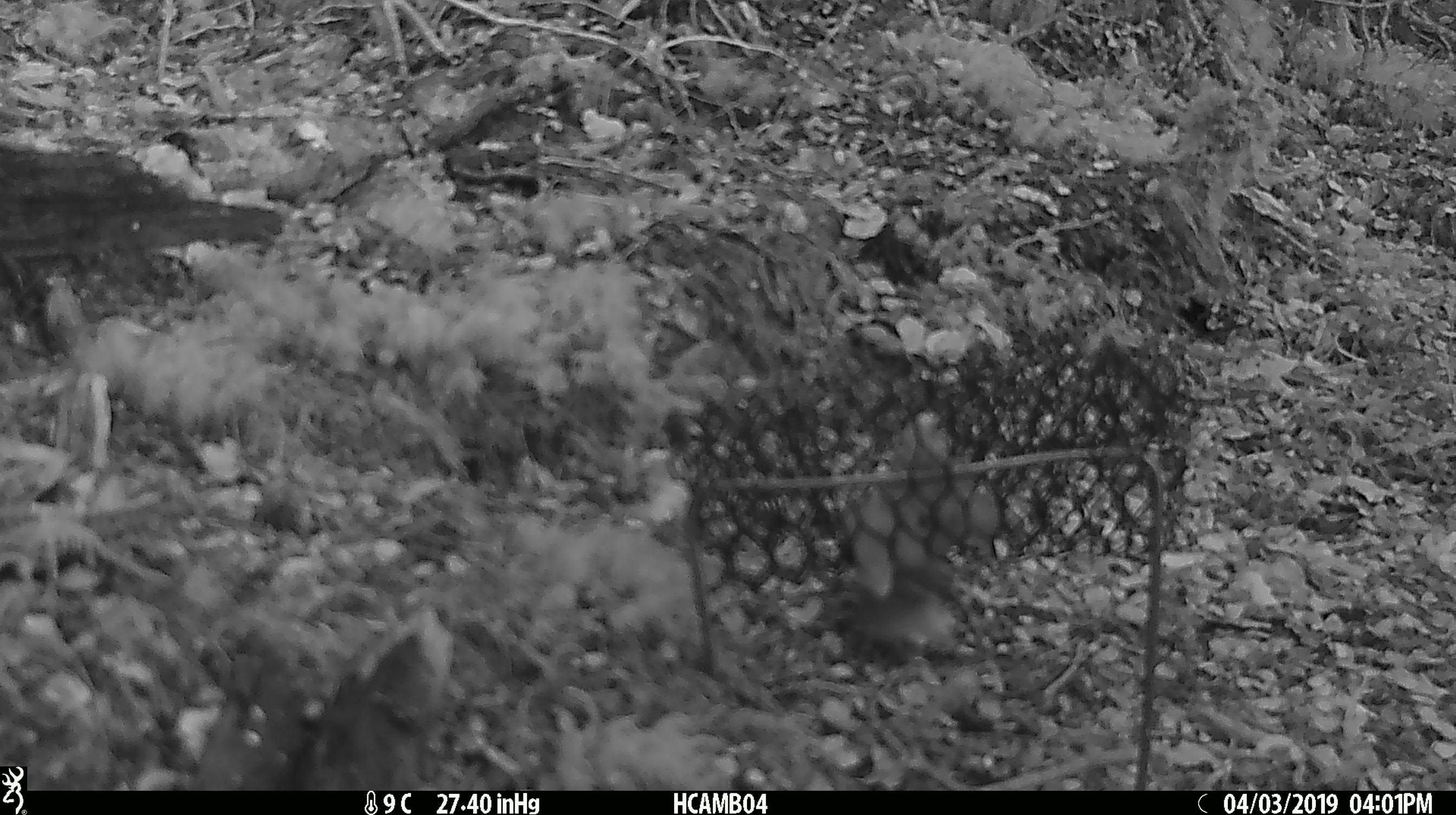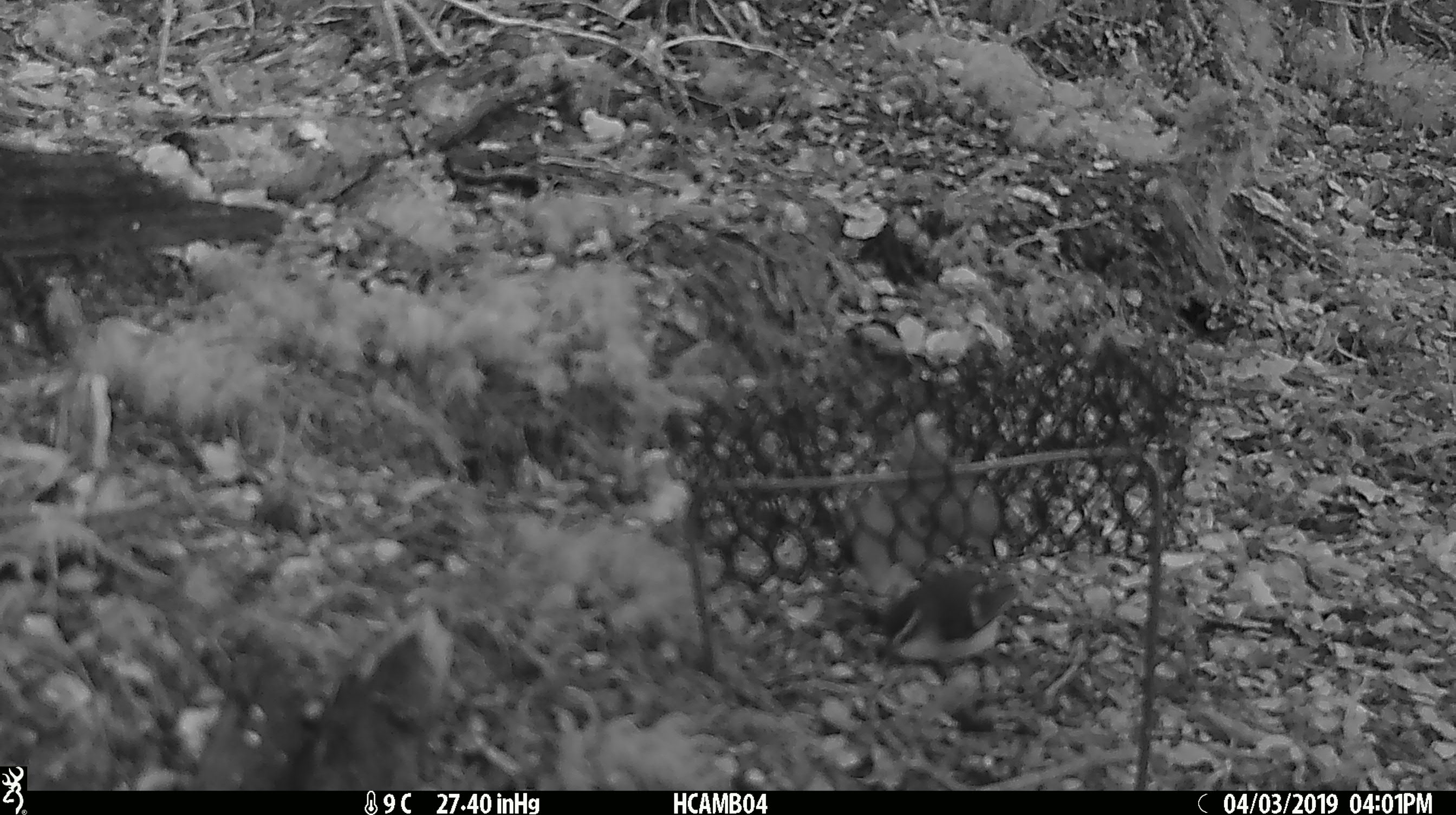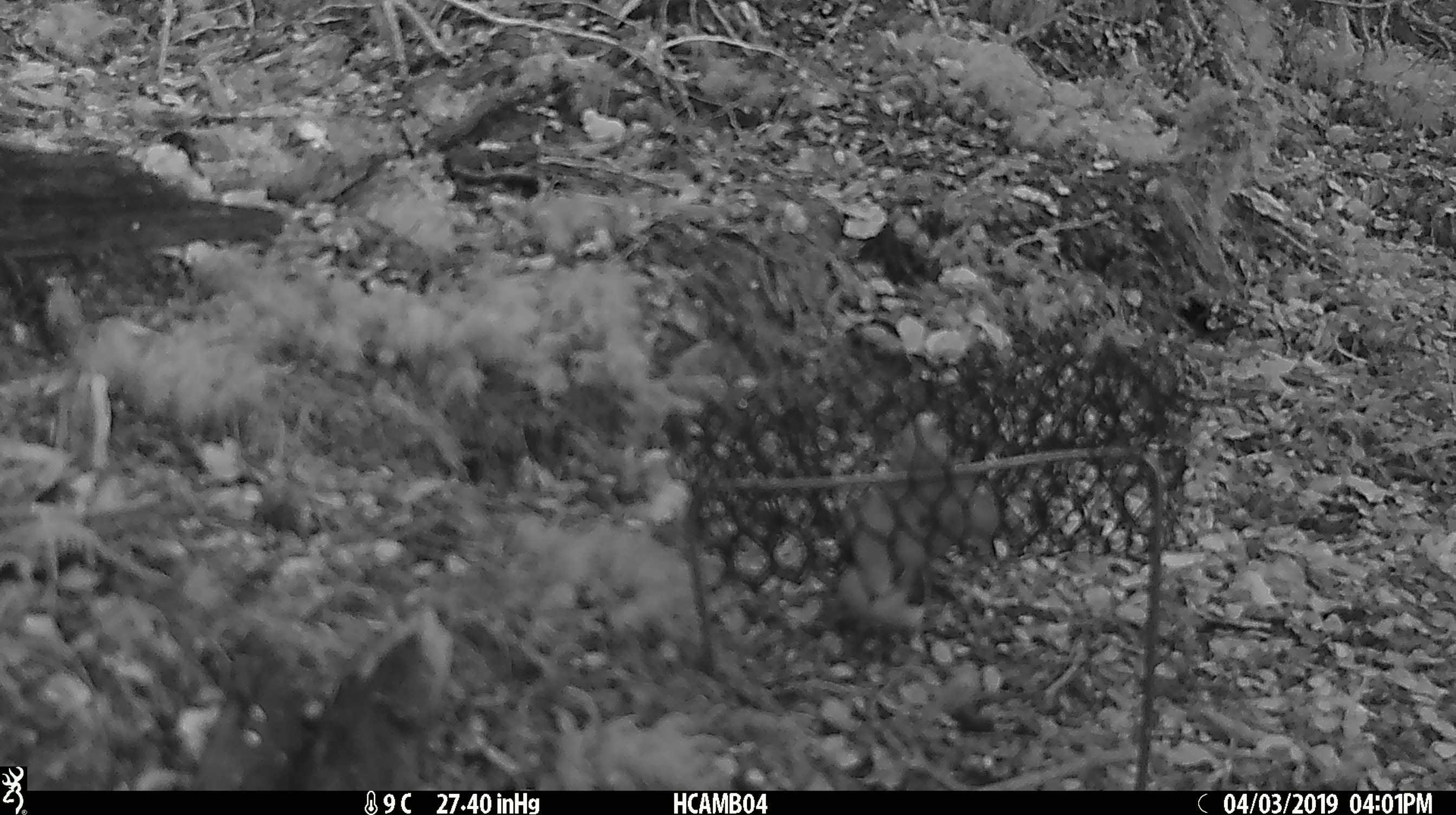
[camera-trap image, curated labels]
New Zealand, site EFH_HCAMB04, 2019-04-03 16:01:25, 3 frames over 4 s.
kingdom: Animalia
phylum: Chordata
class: Aves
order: Passeriformes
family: Acanthisittidae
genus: Acanthisitta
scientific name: Acanthisitta chloris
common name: rifleman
Rifleman (Acanthisitta chloris).